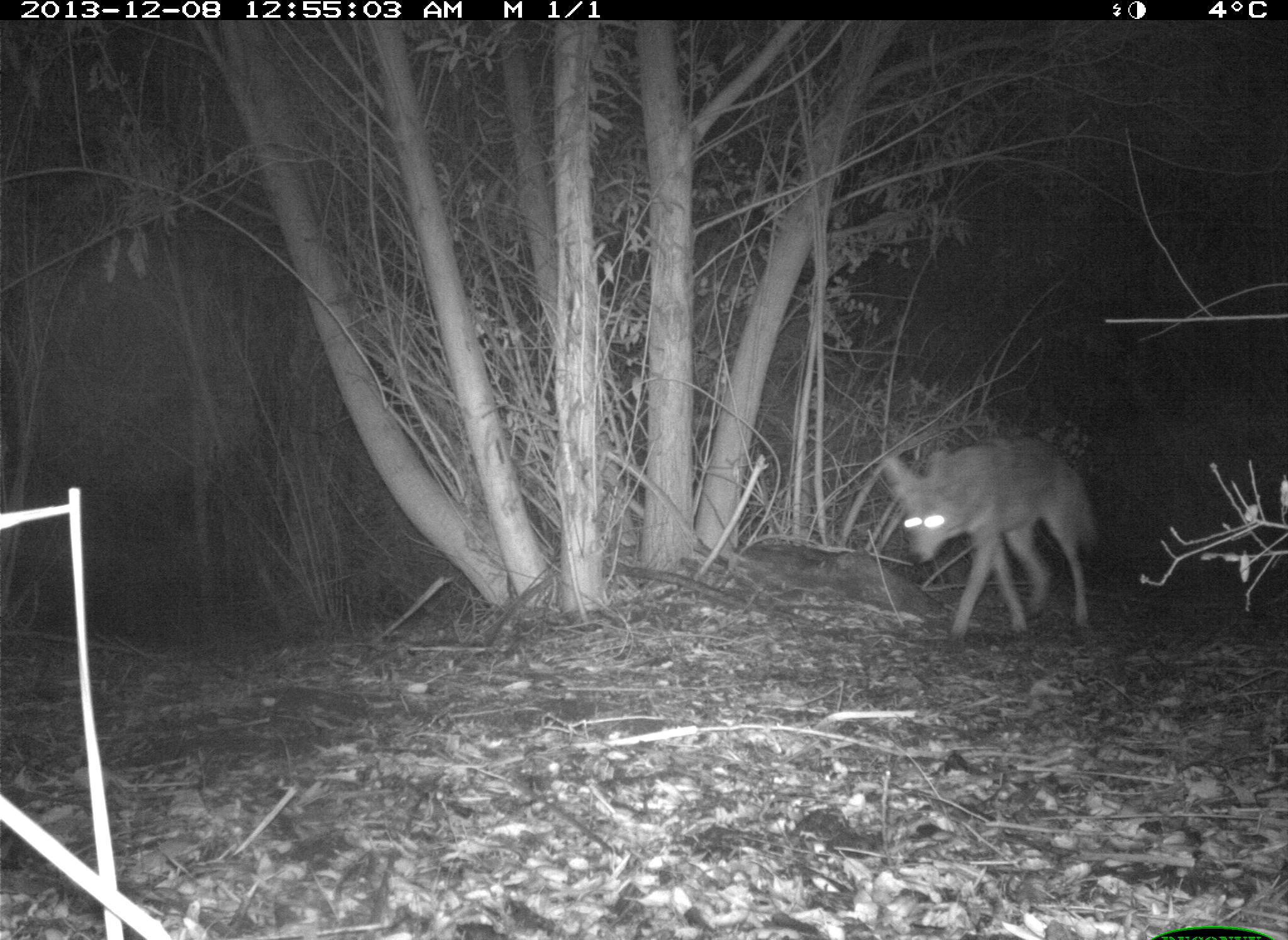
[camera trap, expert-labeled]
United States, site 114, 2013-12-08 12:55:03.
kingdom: Animalia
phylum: Chordata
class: Mammalia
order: Carnivora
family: Canidae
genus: Canis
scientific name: Canis latrans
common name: coyote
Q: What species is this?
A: Coyote (Canis latrans).